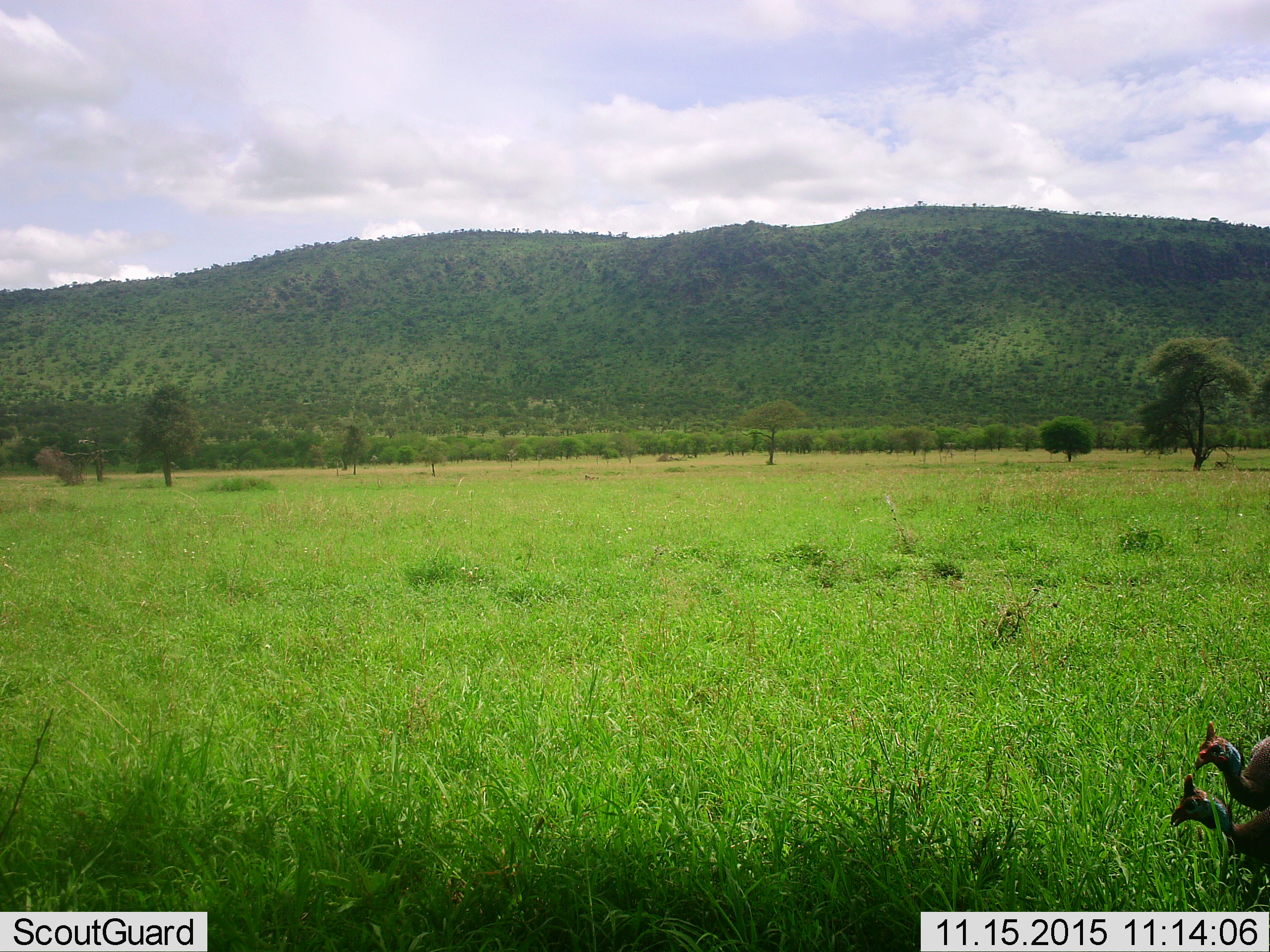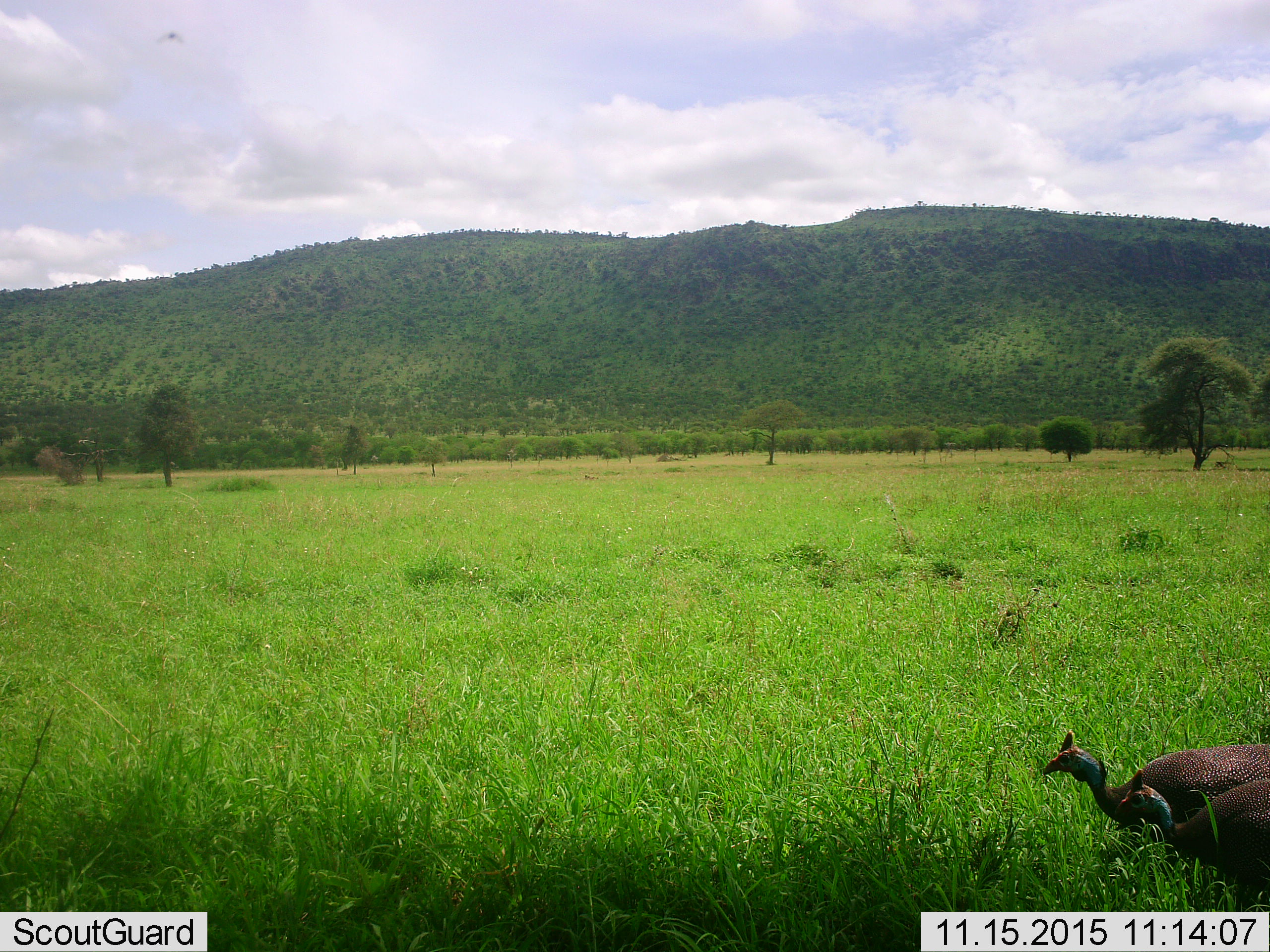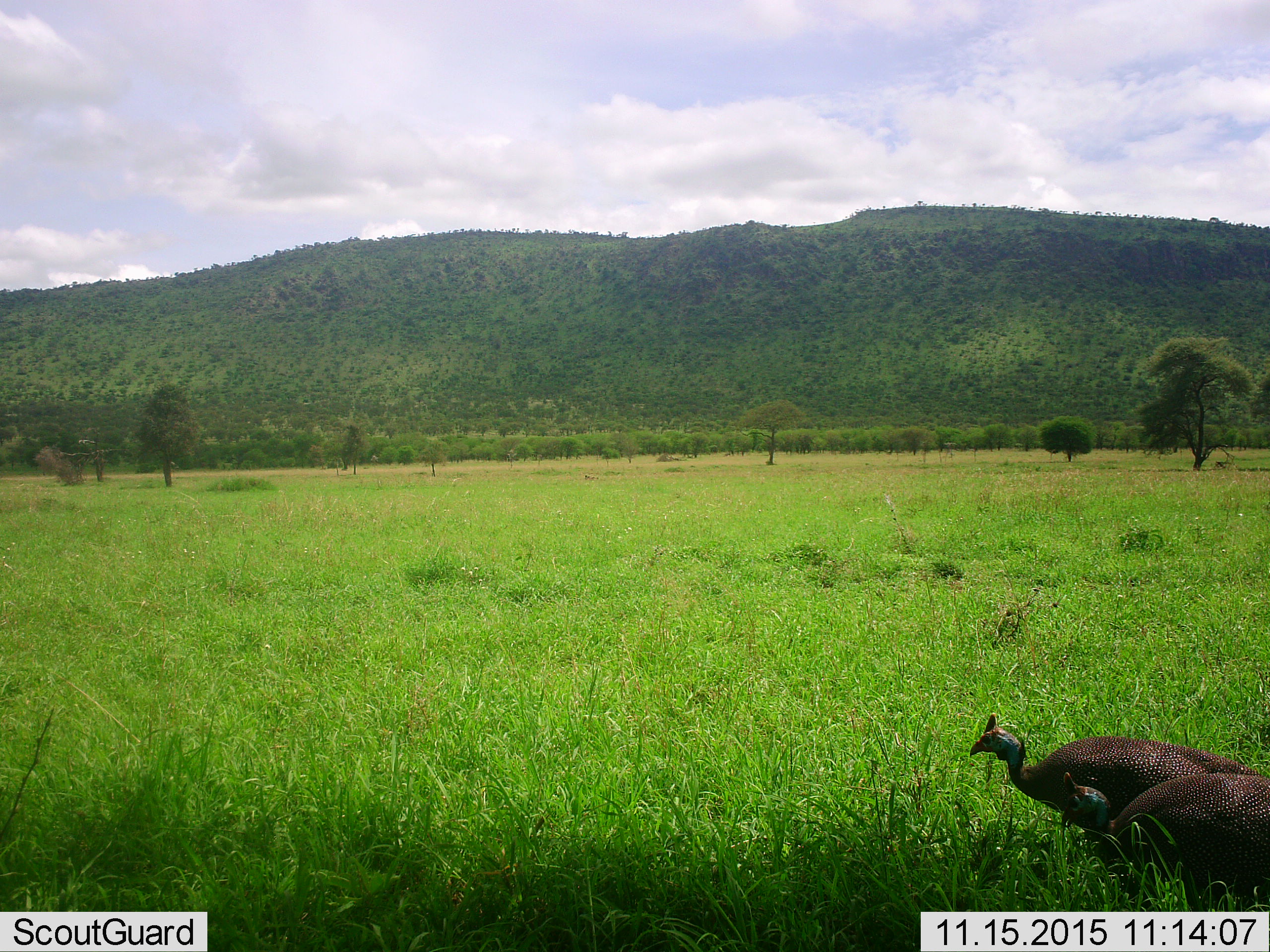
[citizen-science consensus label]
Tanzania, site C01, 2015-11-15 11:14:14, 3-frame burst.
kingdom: Animalia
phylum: Chordata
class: Aves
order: Galliformes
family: Numididae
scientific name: Numididae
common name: guinea fowl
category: guineafowl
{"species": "guineafowl (guinea fowl) (Numididae)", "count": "2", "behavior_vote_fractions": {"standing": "16%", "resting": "0%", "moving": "89%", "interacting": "0%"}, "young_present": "0%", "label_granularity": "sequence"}